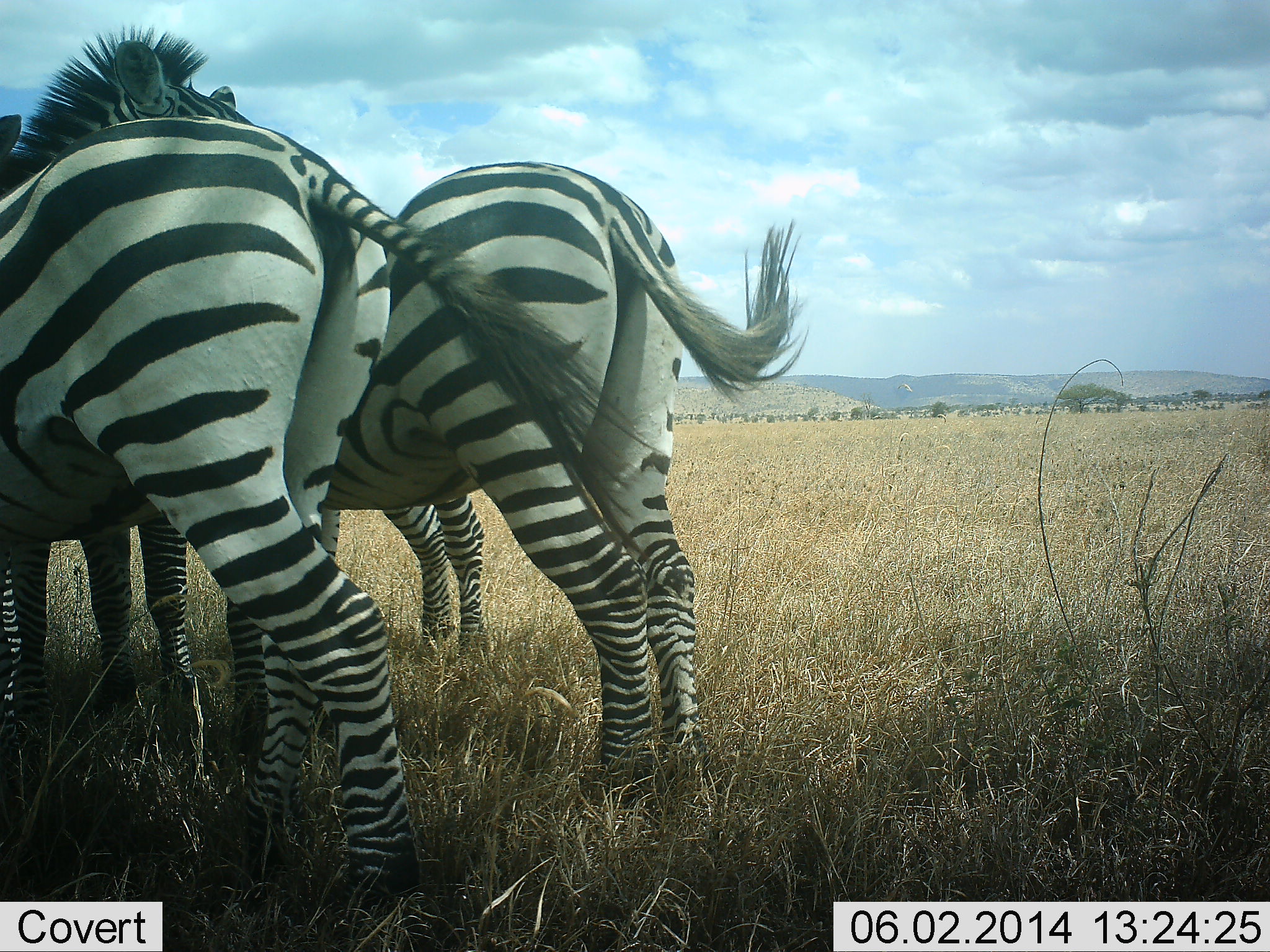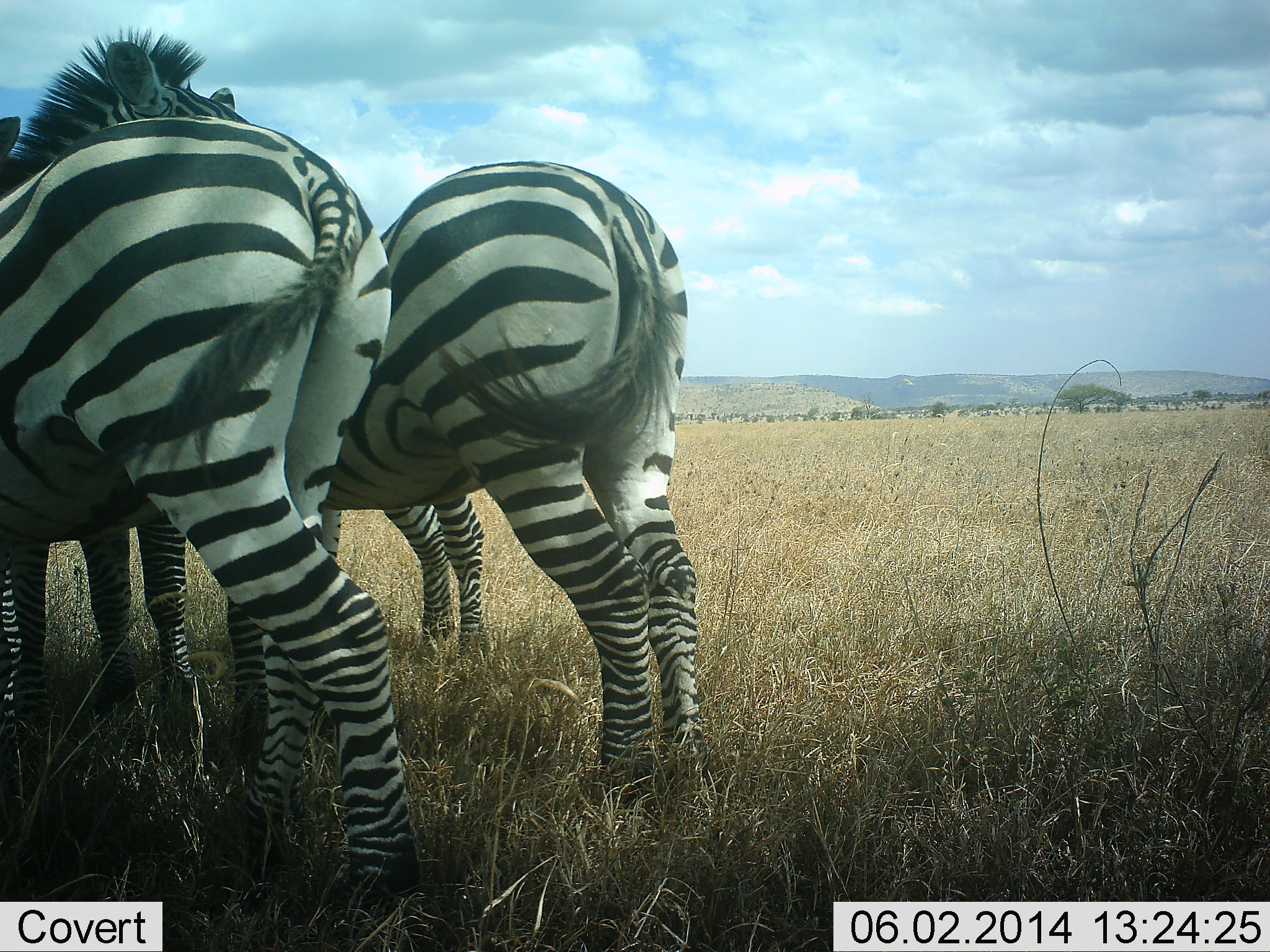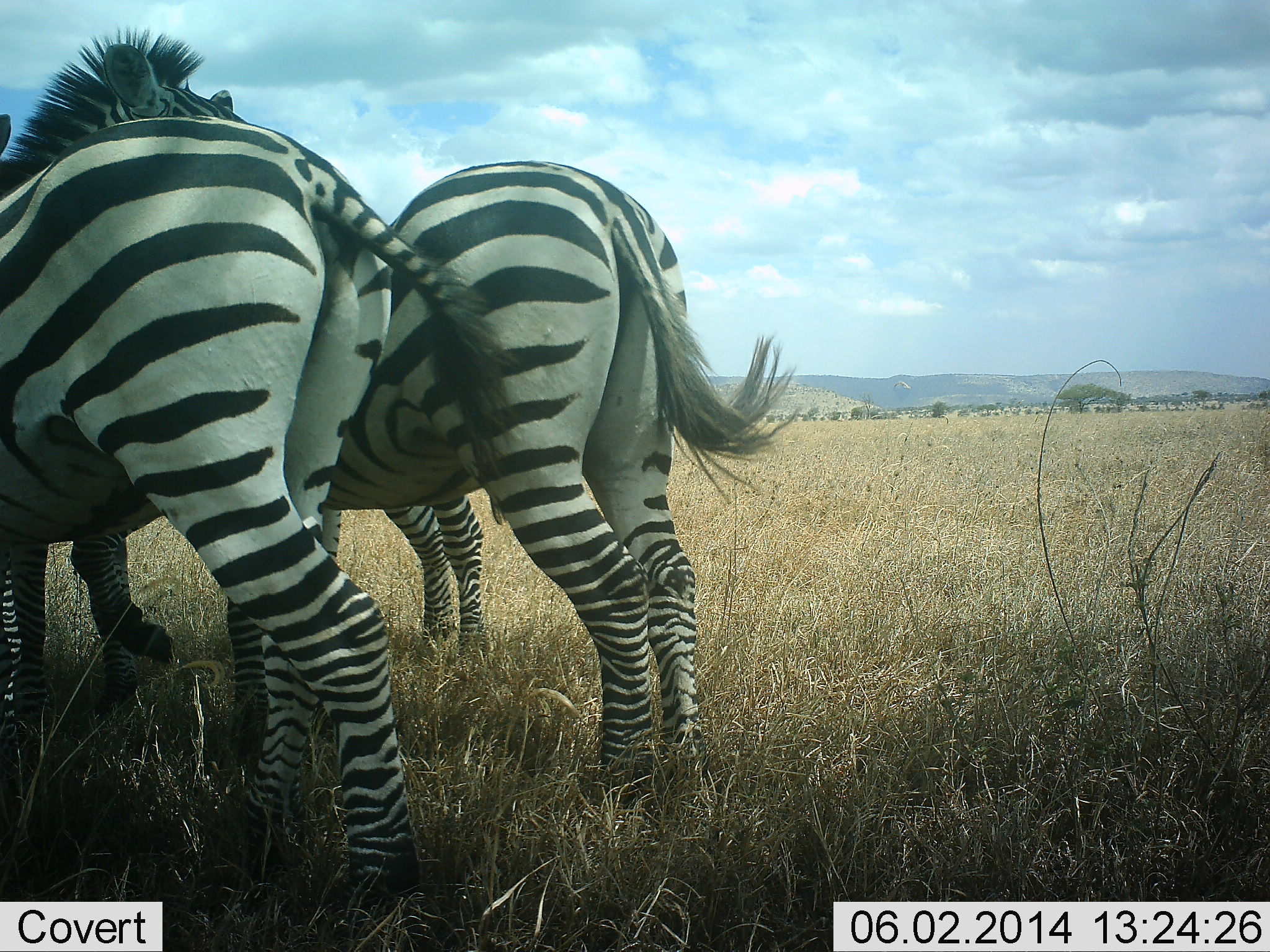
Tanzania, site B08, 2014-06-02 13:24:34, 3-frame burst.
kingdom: Animalia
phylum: Chordata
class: Mammalia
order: Perissodactyla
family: Equidae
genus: Equus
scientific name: Equus quagga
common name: plains zebra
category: zebra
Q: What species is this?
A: Zebra (plains zebra) (Equus quagga).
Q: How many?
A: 3.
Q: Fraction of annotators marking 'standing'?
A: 100%.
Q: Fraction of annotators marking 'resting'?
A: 0%.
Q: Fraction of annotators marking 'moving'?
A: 0%.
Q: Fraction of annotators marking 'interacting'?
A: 30%.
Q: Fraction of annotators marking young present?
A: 0%.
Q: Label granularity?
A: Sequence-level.